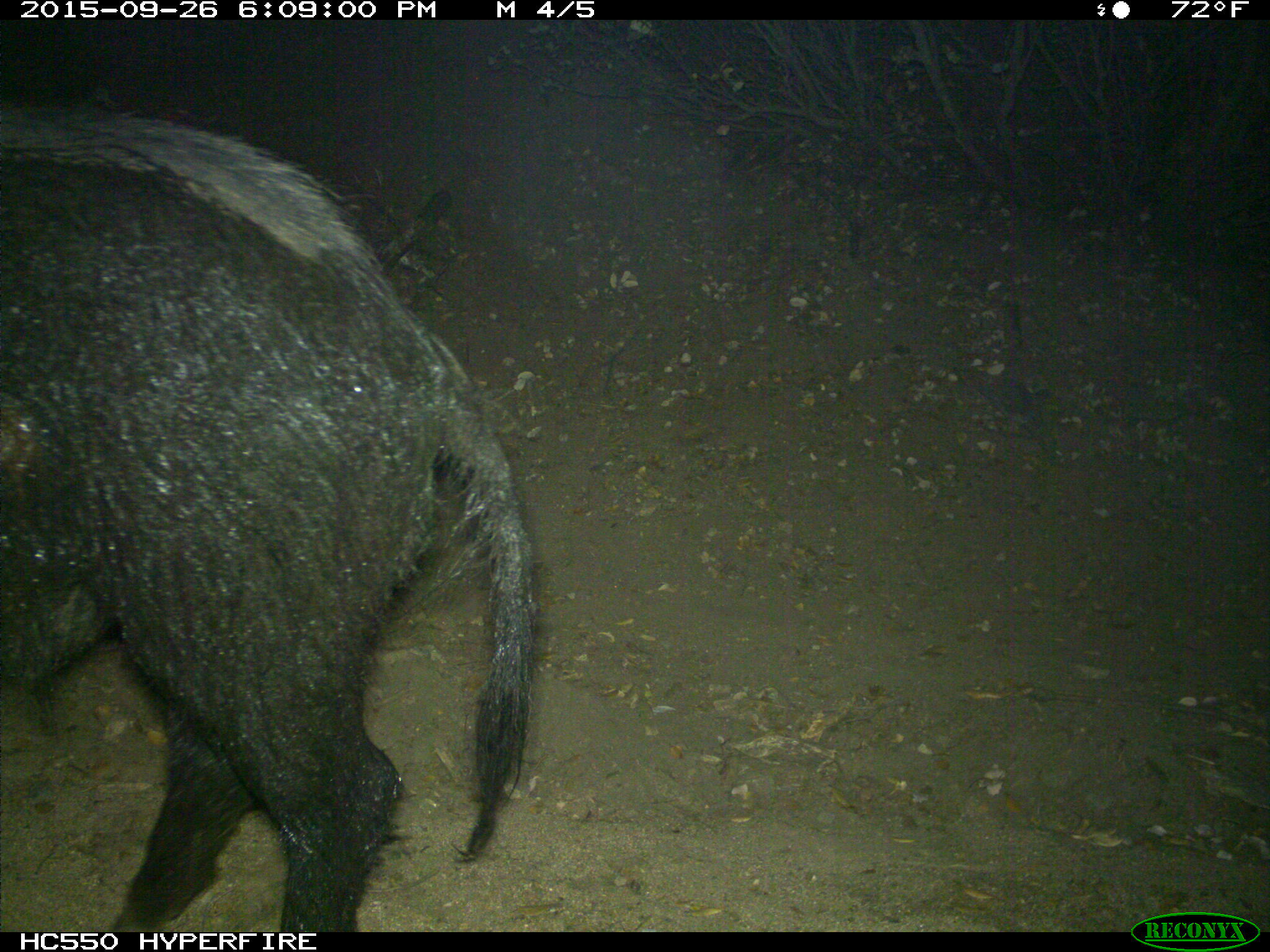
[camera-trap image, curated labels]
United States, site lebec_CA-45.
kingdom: Animalia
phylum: Chordata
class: Mammalia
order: Artiodactyla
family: Suidae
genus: Sus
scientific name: Sus scrofa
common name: wild boar